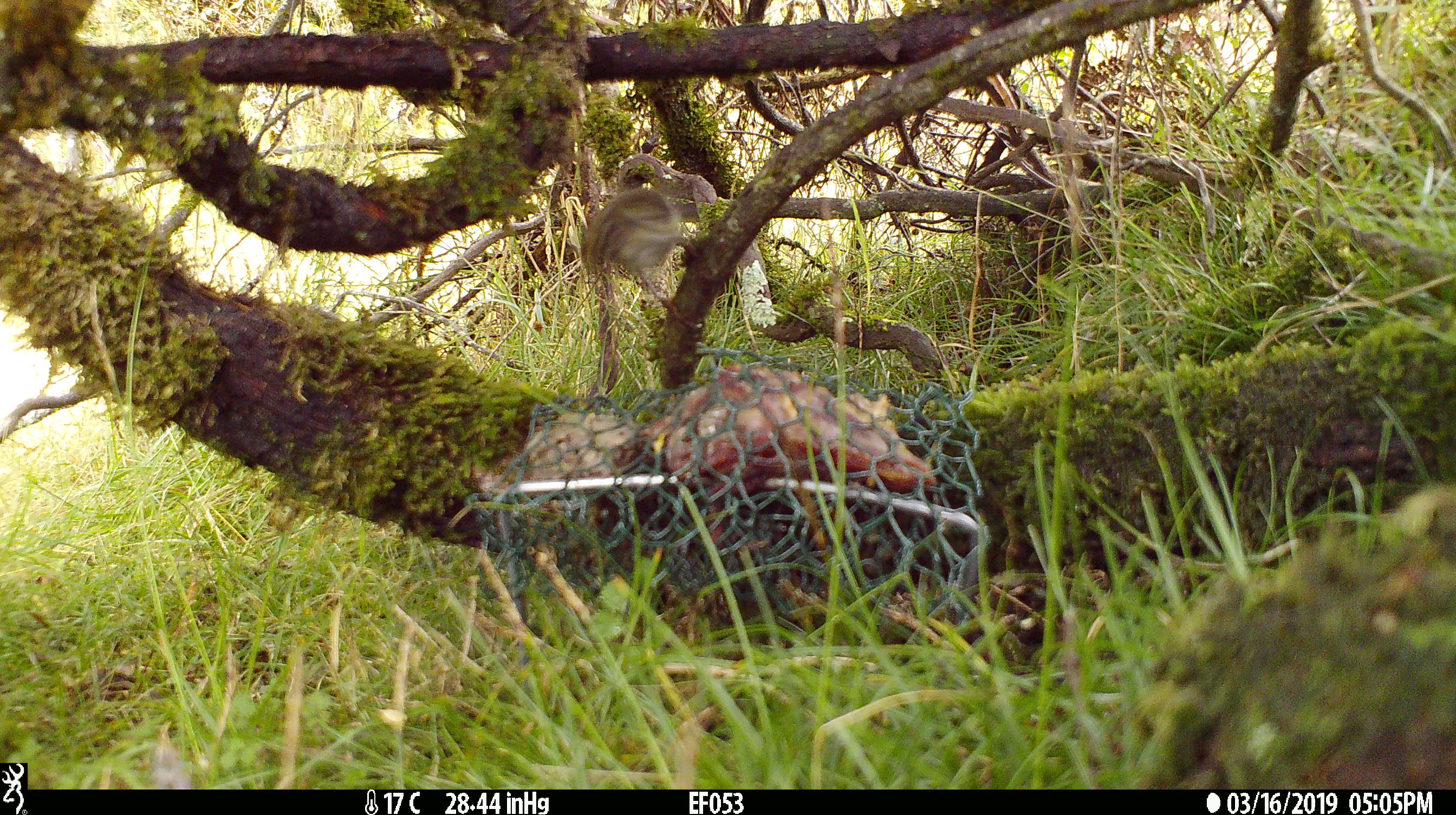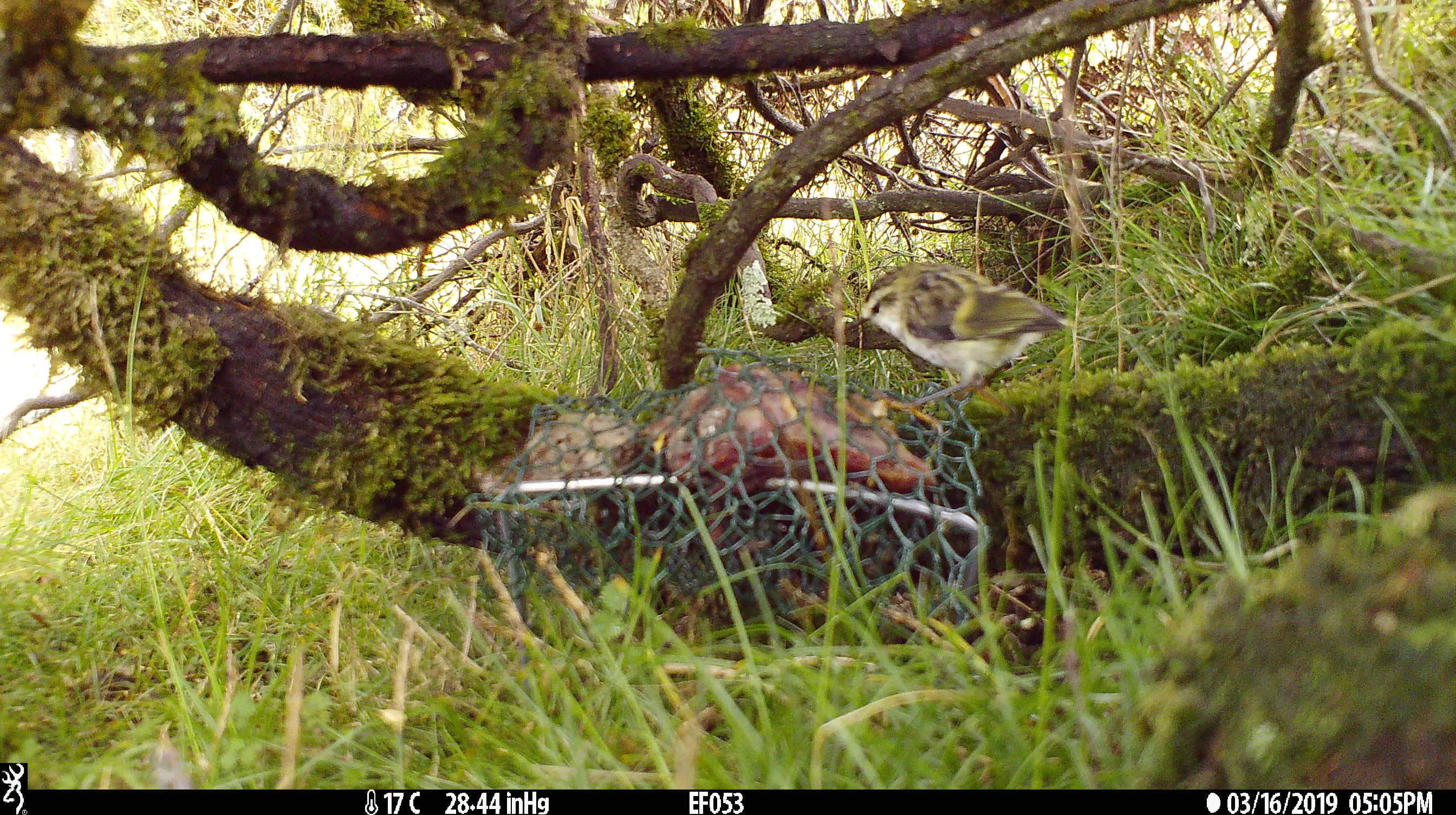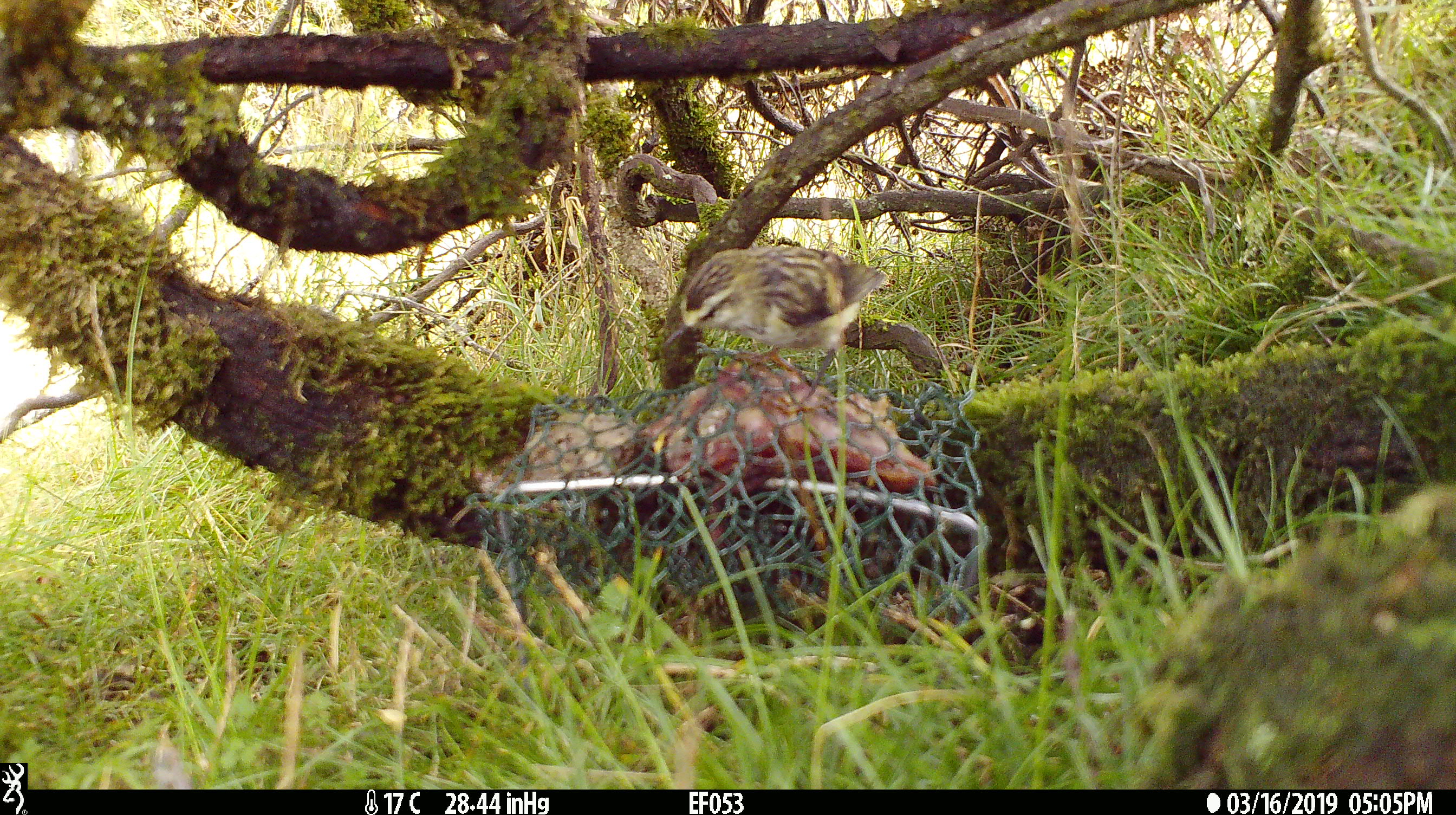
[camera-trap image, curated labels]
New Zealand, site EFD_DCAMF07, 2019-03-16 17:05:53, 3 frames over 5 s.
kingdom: Animalia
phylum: Chordata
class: Aves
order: Passeriformes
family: Acanthisittidae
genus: Acanthisitta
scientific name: Acanthisitta chloris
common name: rifleman